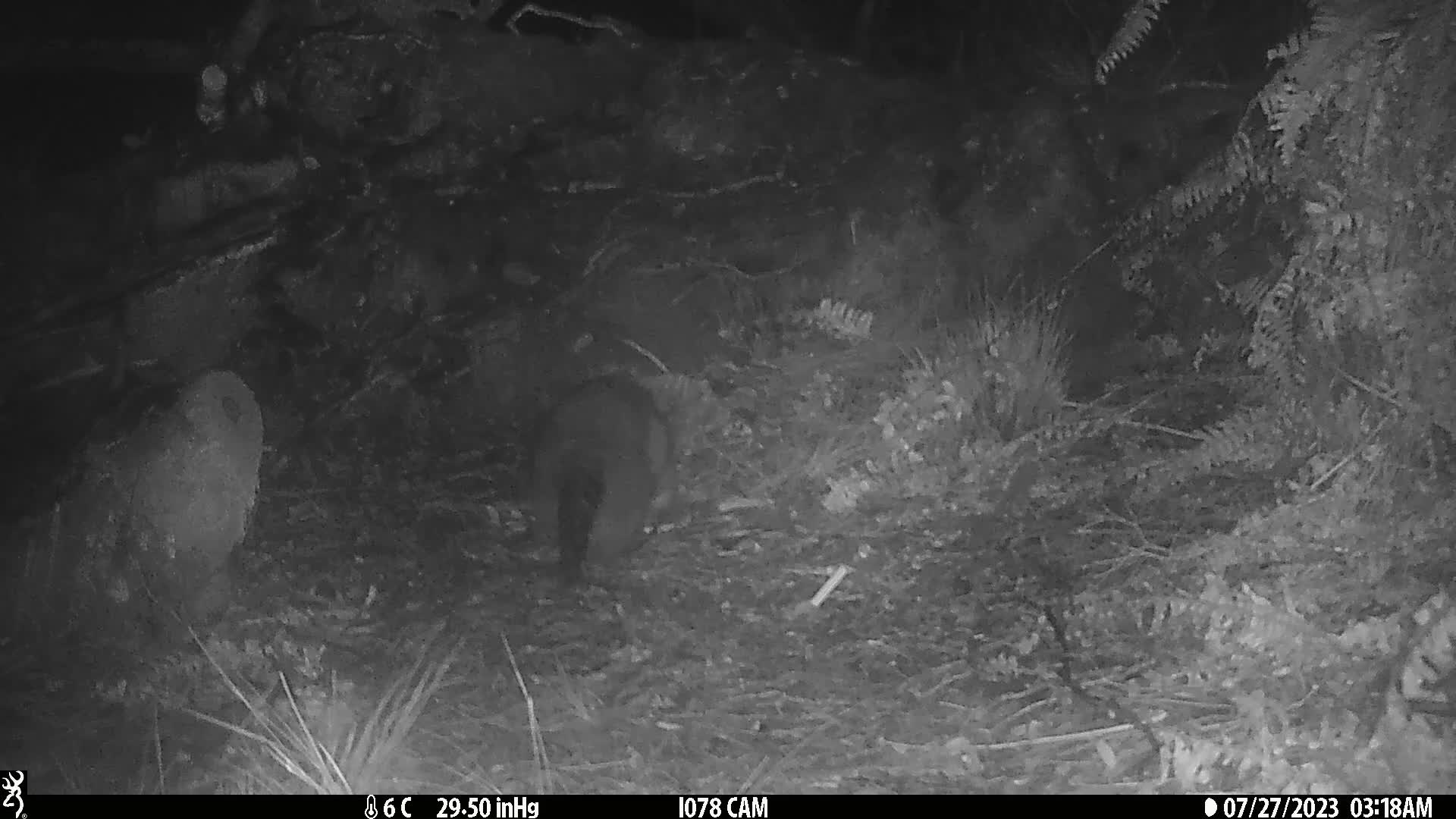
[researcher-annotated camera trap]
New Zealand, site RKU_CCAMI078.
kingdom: Animalia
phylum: Chordata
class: Mammalia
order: Diprotodontia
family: Phalangeridae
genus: Trichosurus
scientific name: Trichosurus vulpecula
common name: common brushtail possum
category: possum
Possum (common brushtail possum) (Trichosurus vulpecula).